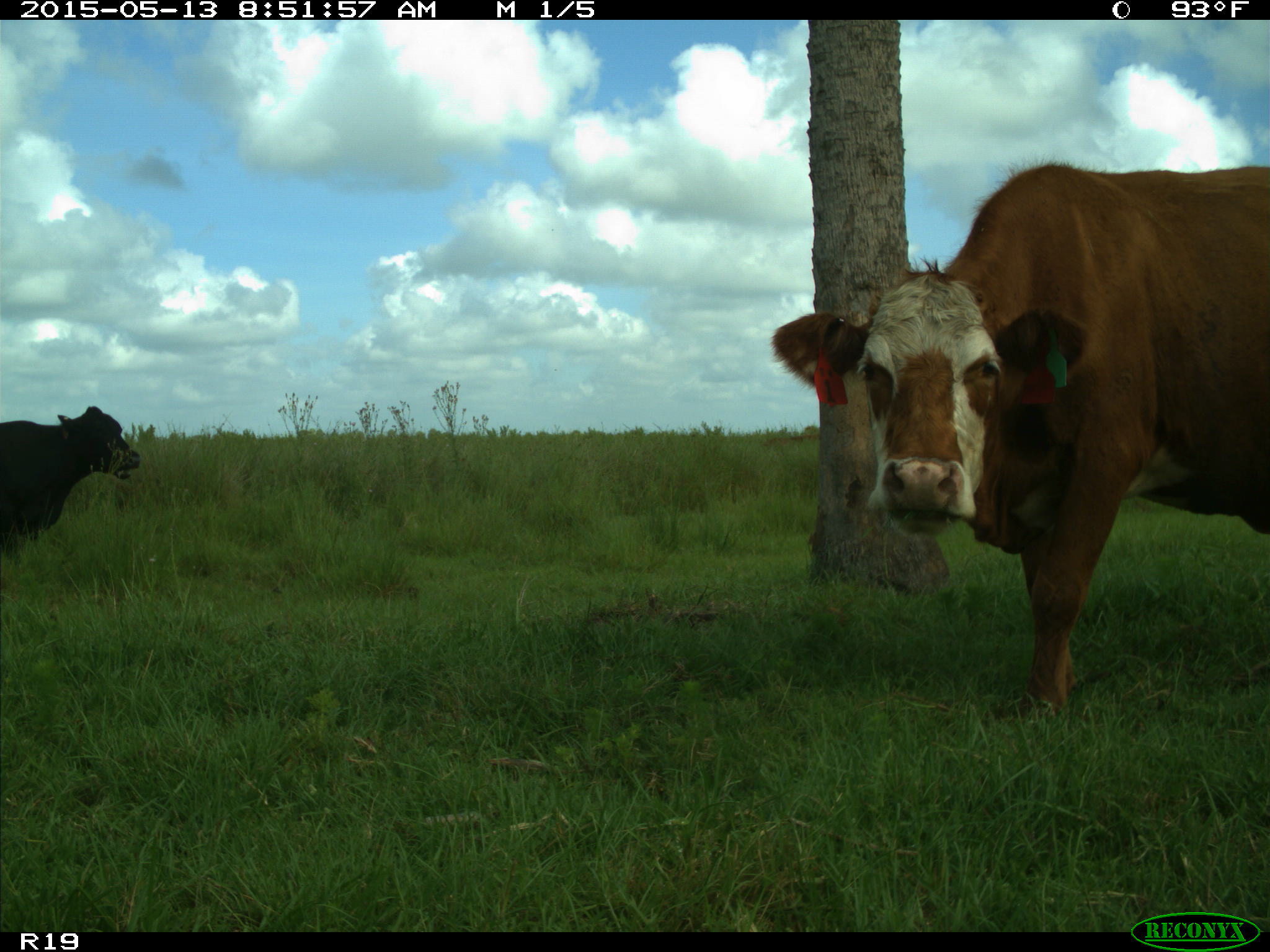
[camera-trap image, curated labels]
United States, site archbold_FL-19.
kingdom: Animalia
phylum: Chordata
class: Mammalia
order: Artiodactyla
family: Bovidae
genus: Bos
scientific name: Bos taurus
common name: domestic cow